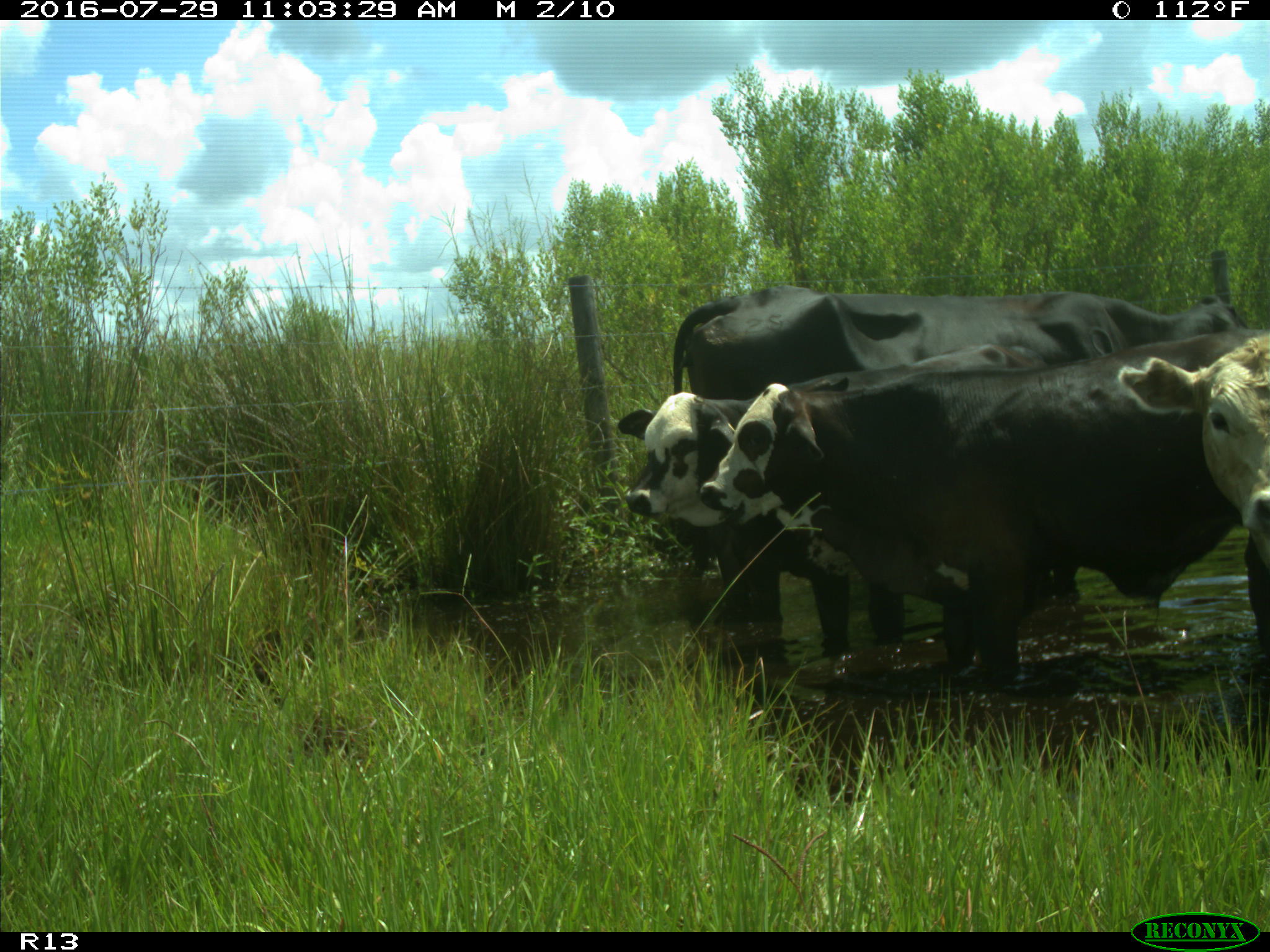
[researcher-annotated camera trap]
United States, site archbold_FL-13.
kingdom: Animalia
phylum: Chordata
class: Mammalia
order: Artiodactyla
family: Bovidae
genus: Bos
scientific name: Bos taurus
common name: domestic cow